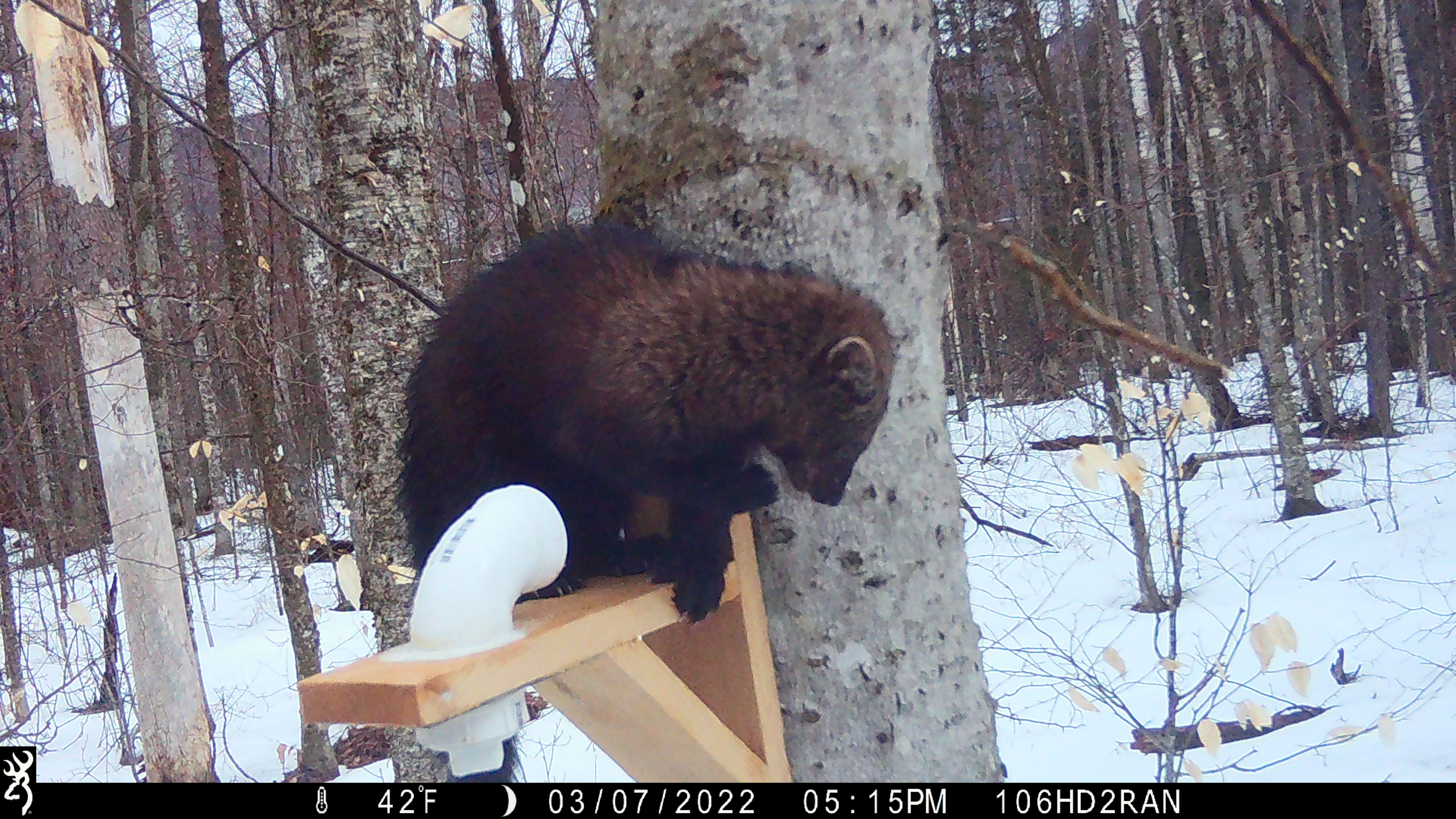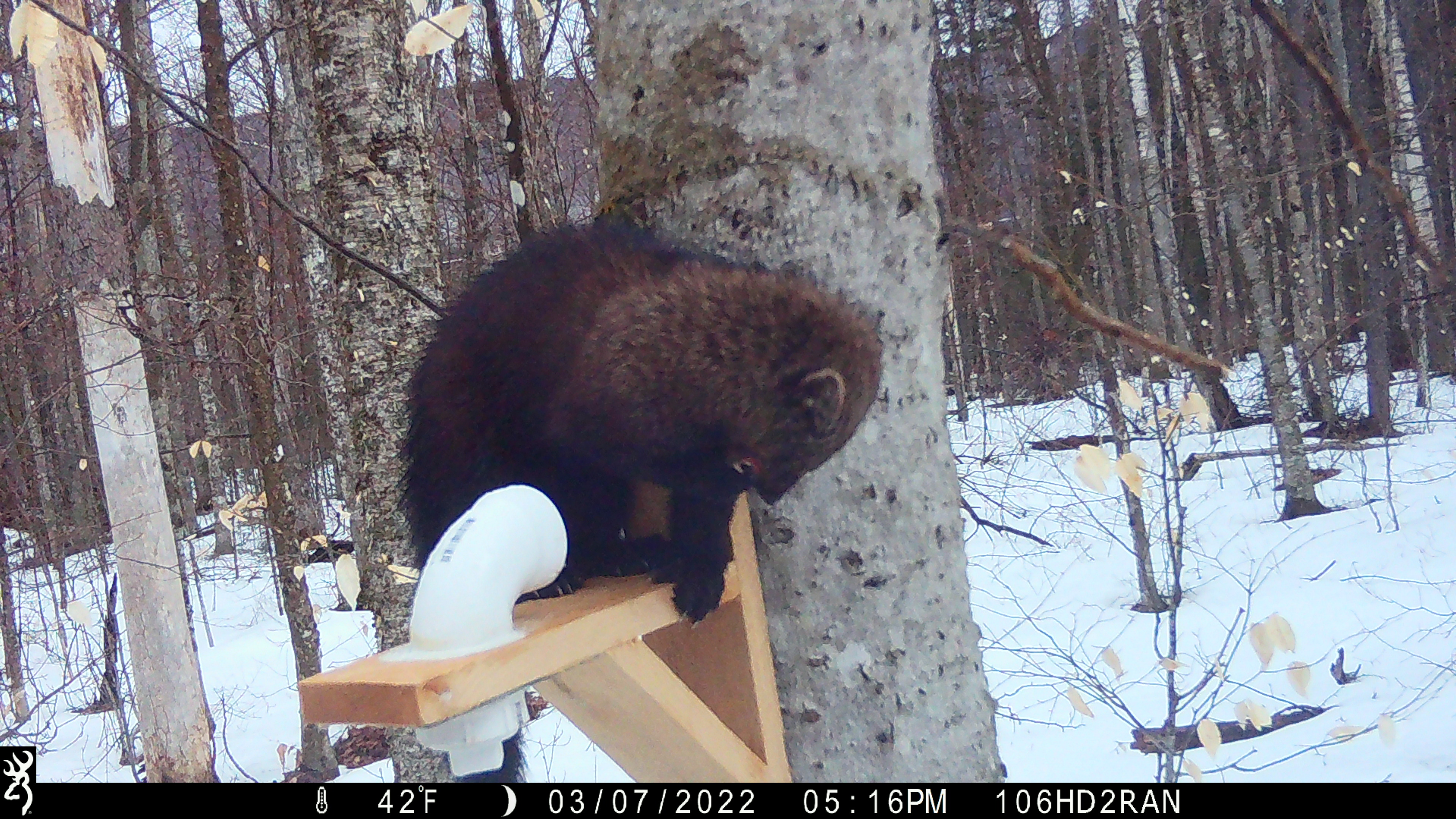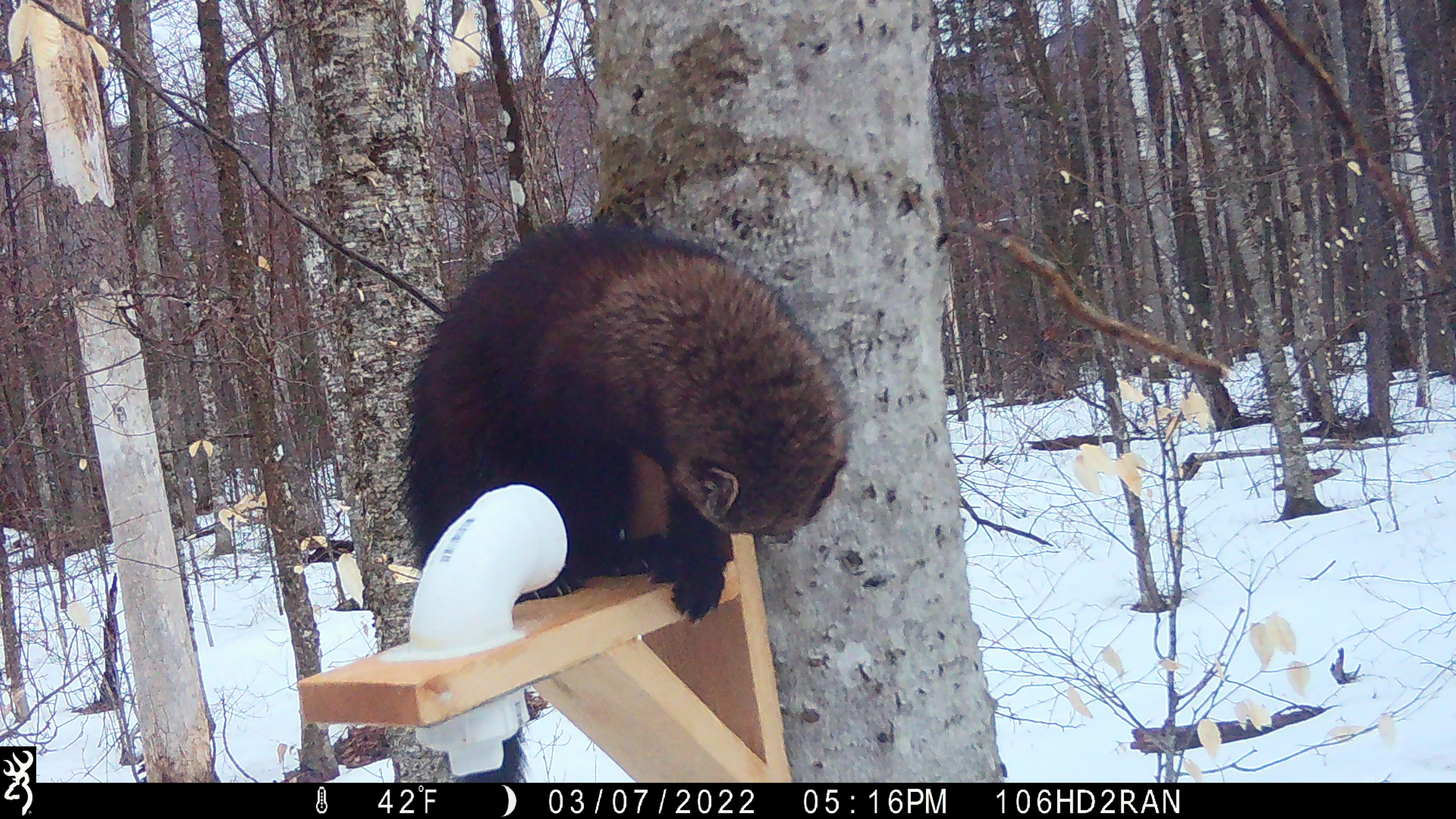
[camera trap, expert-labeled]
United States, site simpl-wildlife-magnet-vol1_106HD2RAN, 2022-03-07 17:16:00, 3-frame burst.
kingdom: Animalia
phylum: Chordata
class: Mammalia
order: Carnivora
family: Mustelidae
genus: Pekania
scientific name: Pekania pennanti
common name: fisher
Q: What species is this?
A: Fisher (Pekania pennanti).